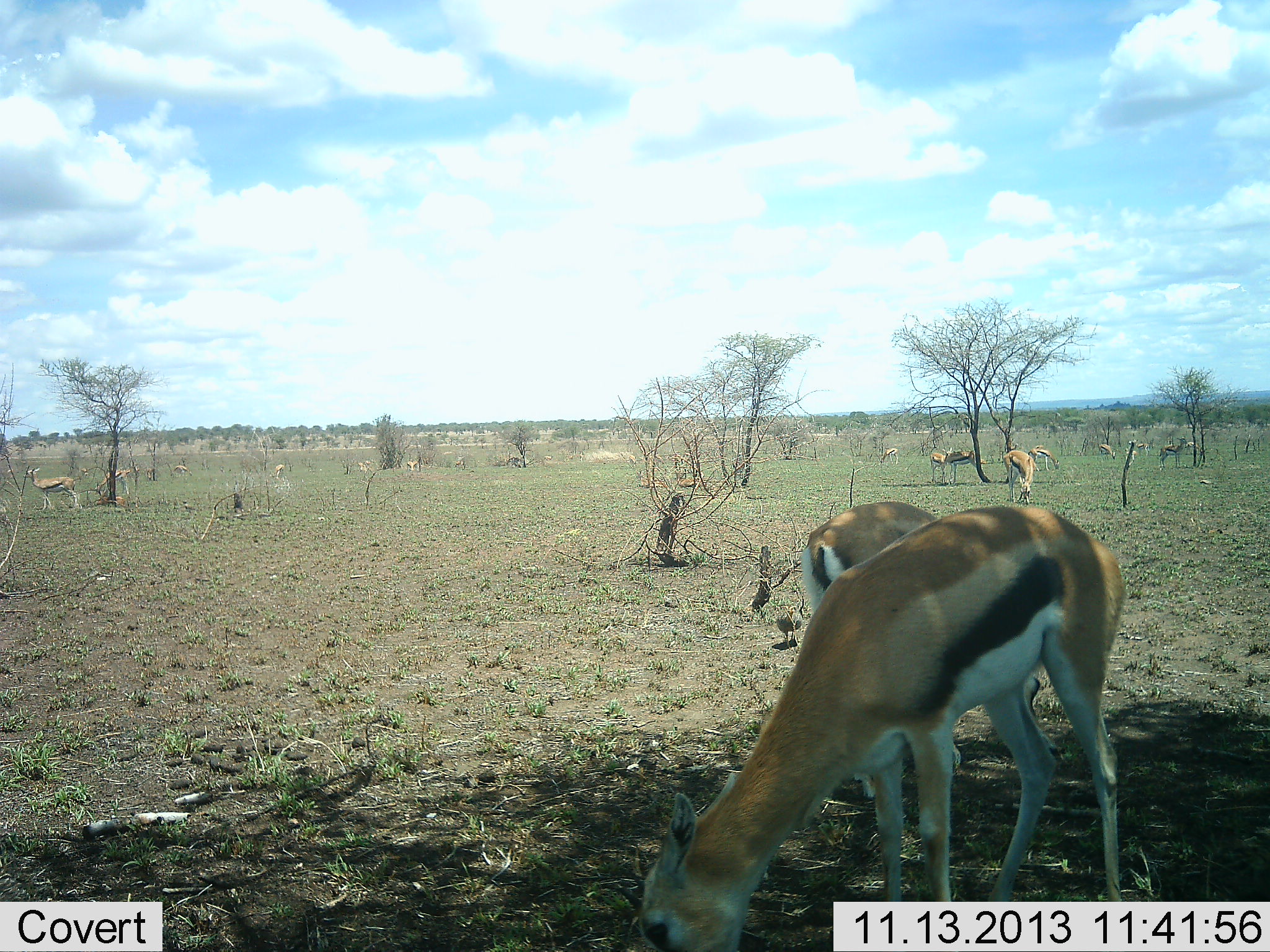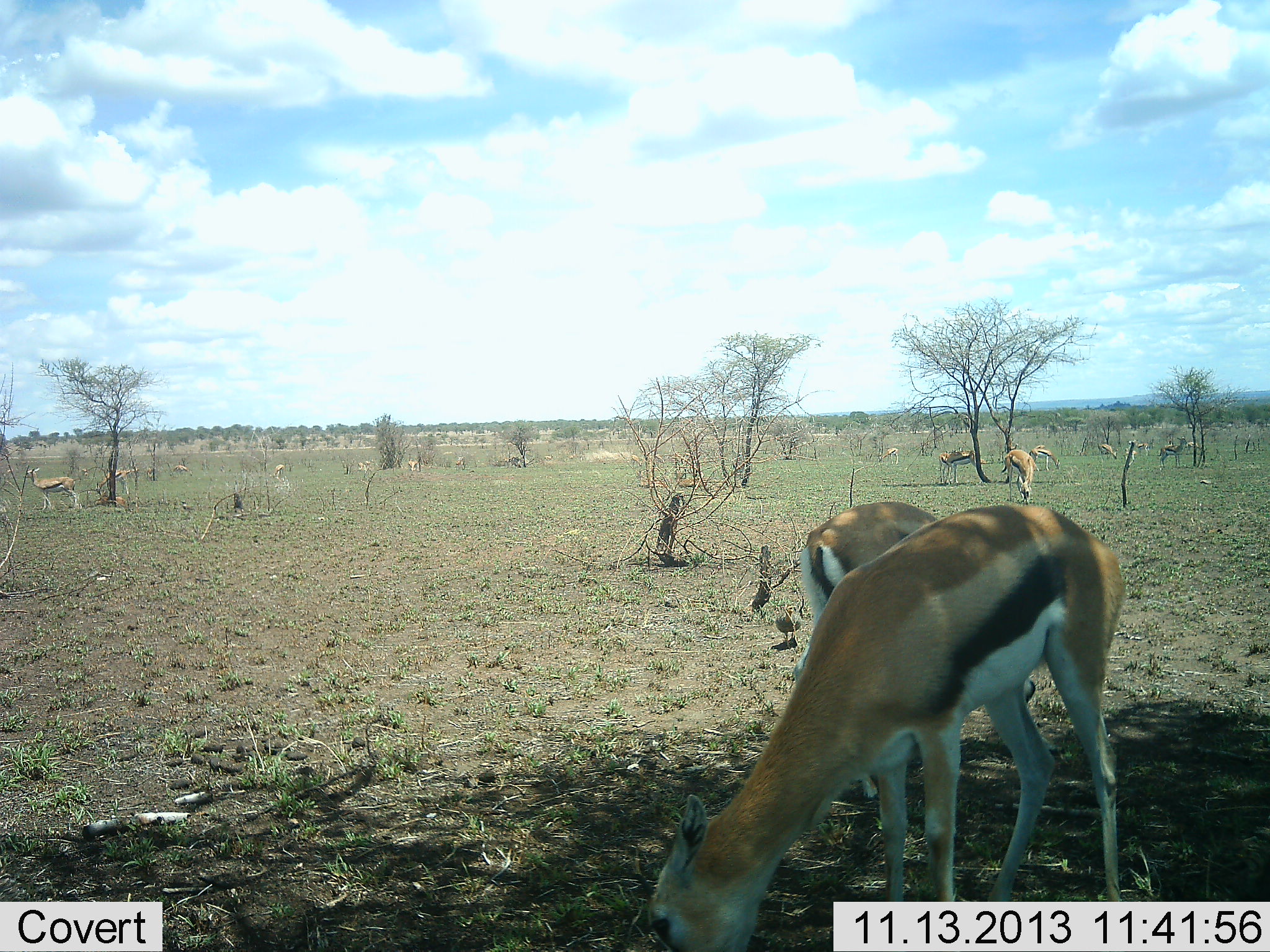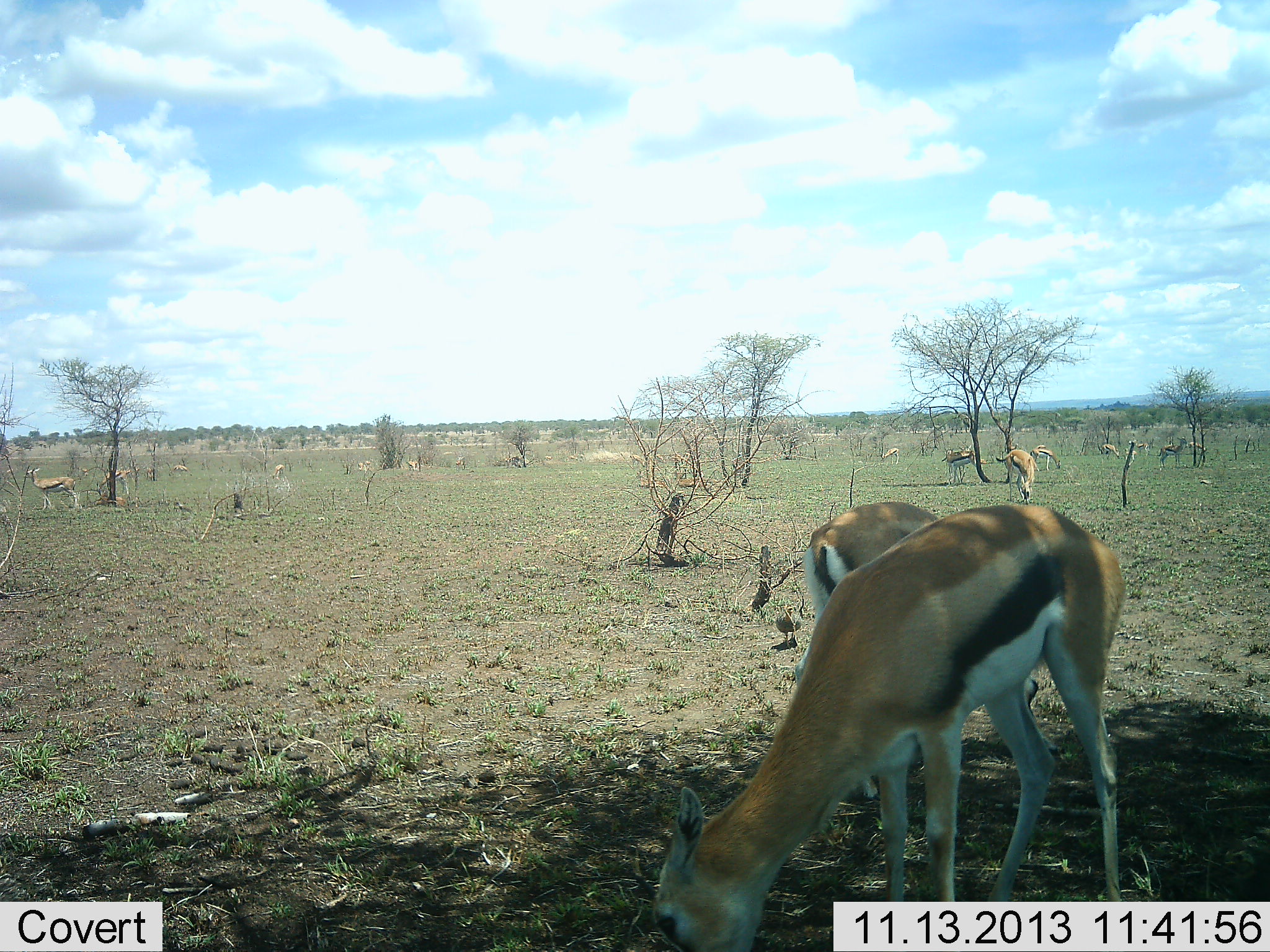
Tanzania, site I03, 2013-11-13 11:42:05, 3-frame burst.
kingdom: Animalia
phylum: Chordata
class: Mammalia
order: Artiodactyla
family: Bovidae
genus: Eudorcas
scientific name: Eudorcas thomsonii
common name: thomson's gazelle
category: gazellethomsons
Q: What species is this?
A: Gazellethomsons (thomson's gazelle) (Eudorcas thomsonii).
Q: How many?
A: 11-50.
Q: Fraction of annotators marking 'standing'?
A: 75%.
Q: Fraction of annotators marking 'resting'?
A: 0%.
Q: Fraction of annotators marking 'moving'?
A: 8%.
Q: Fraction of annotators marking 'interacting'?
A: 0%.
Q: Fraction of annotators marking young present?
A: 0%.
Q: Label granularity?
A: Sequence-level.